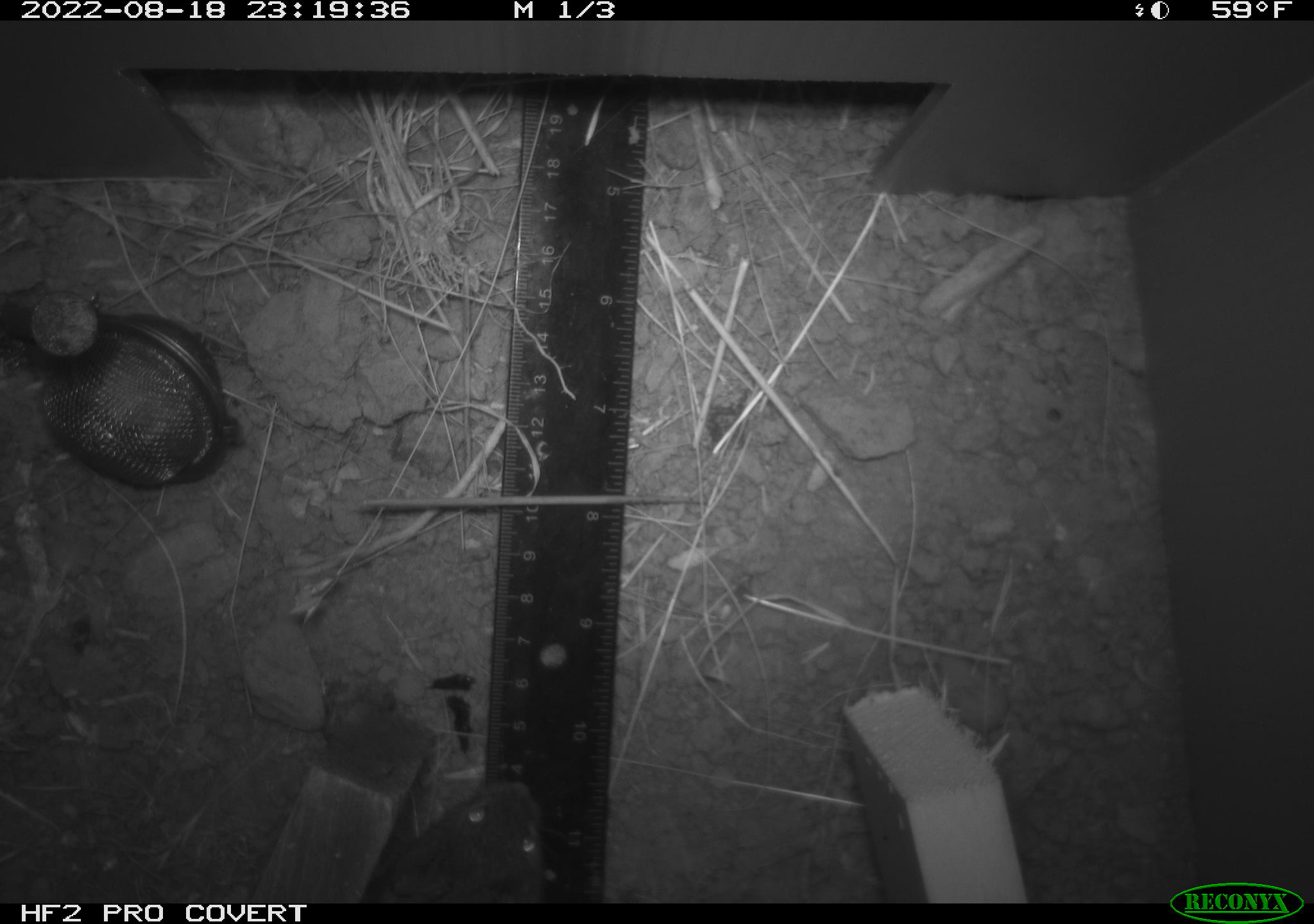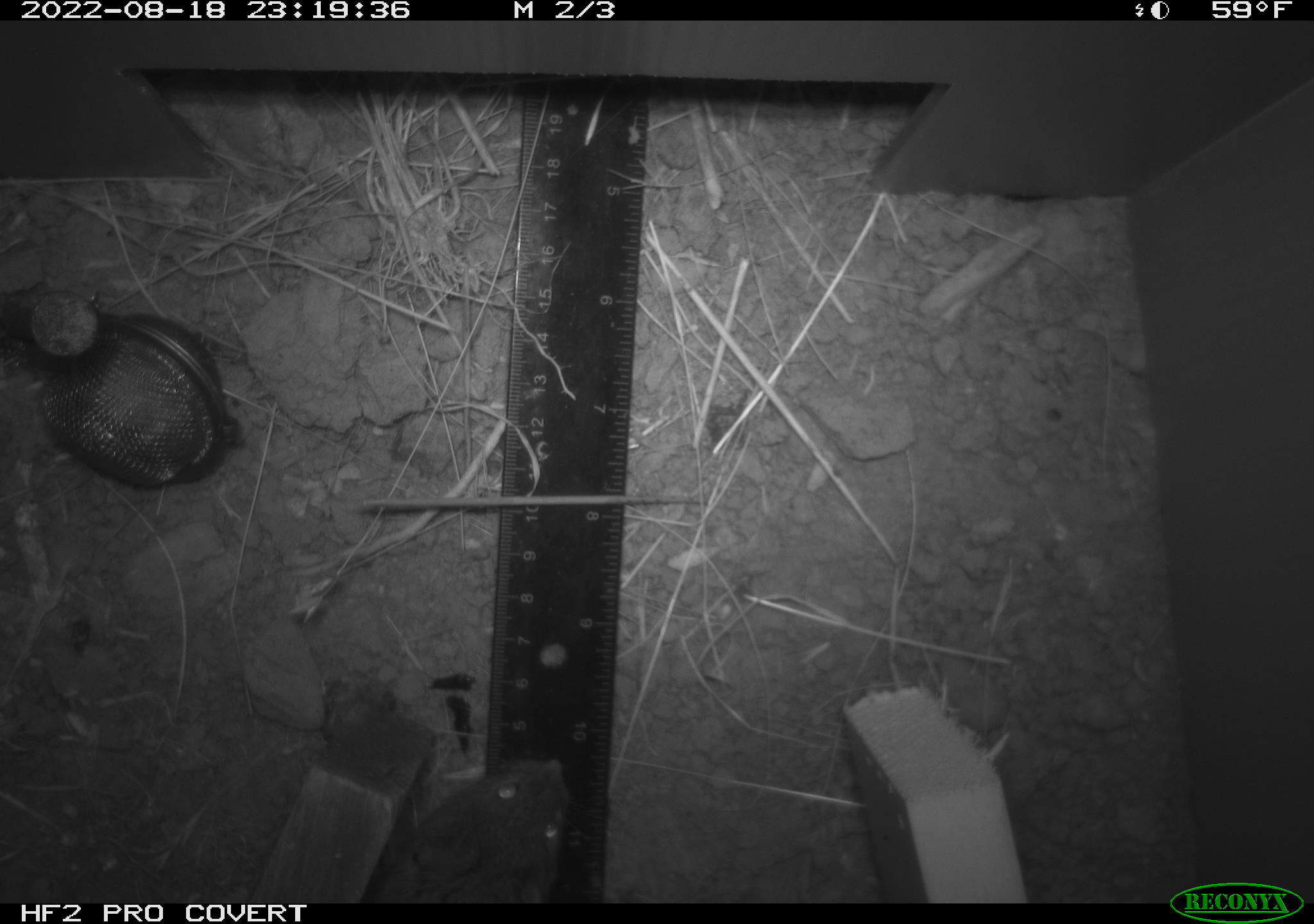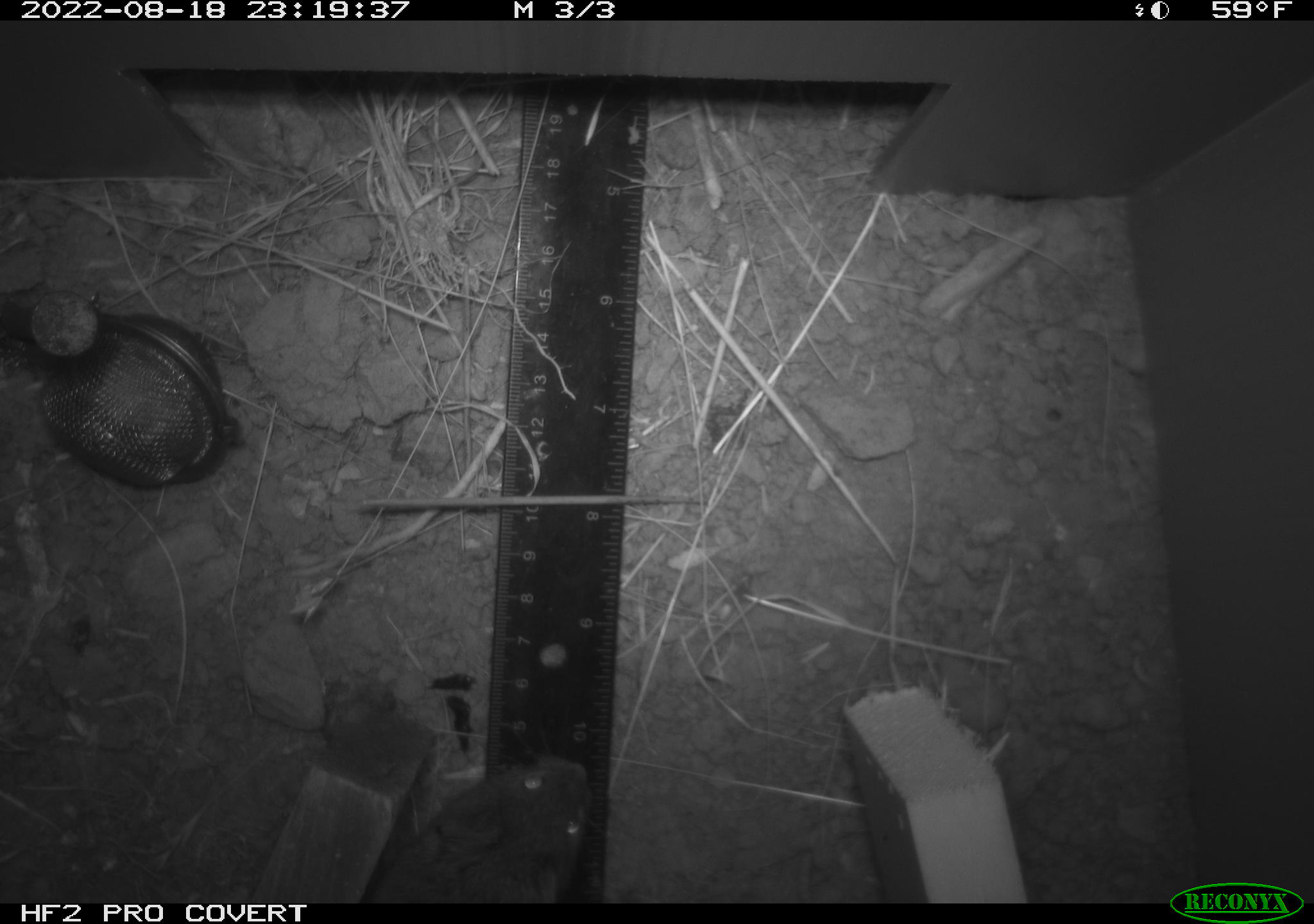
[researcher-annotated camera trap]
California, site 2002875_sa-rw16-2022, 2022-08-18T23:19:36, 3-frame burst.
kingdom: Animalia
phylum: Chordata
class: Mammalia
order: Rodentia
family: Cricetidae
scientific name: Arvicolinae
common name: voles, lemmings, and muskrats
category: arvicolinae subfamily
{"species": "arvicolinae subfamily (voles, lemmings, and muskrats) (Arvicolinae)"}